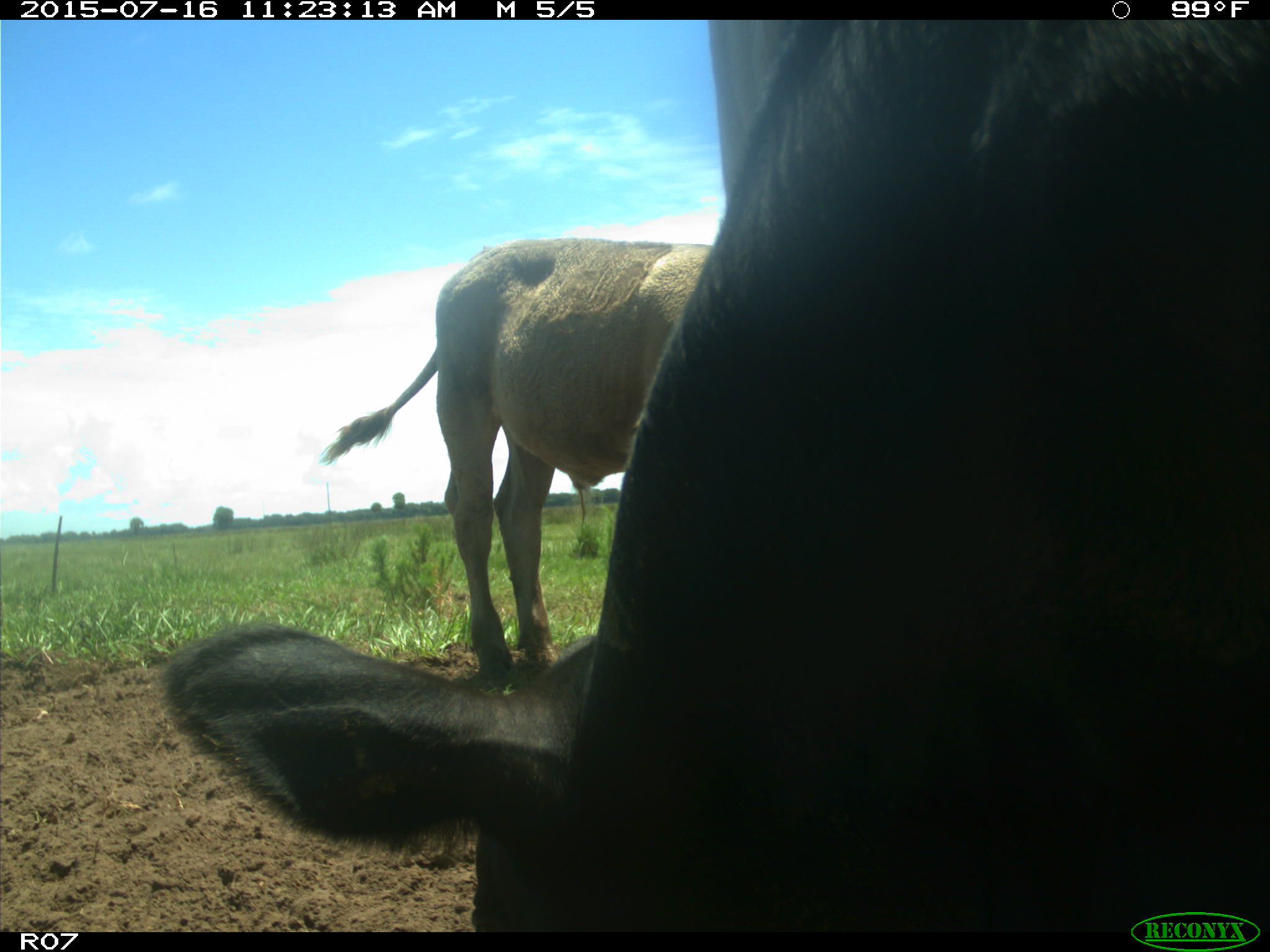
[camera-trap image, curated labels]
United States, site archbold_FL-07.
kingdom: Animalia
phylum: Chordata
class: Mammalia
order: Artiodactyla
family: Bovidae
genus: Bos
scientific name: Bos taurus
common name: domestic cow